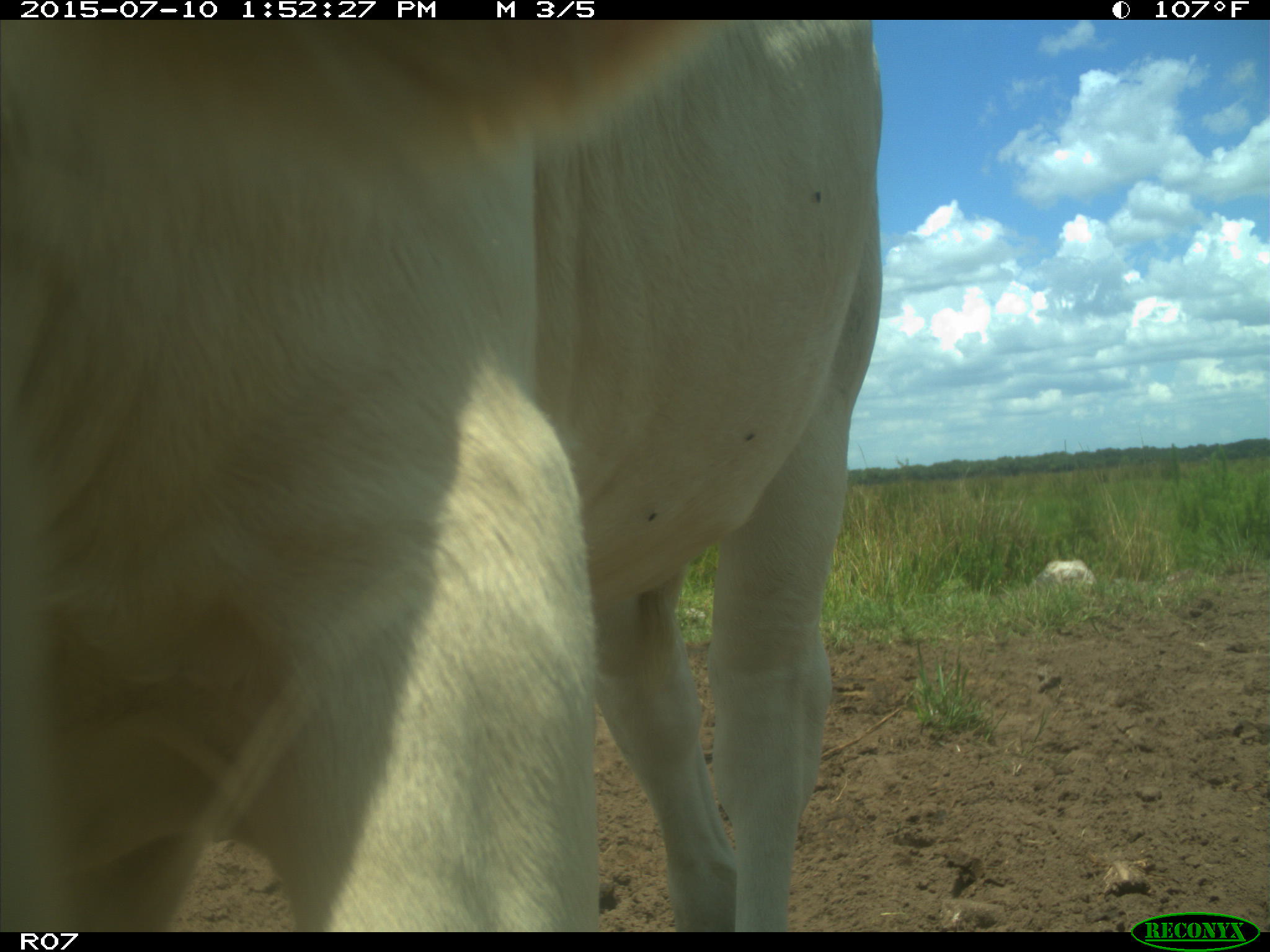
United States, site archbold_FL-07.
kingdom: Animalia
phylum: Chordata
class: Mammalia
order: Artiodactyla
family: Bovidae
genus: Bos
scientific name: Bos taurus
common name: domestic cow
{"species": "Bos taurus (domestic cow)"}